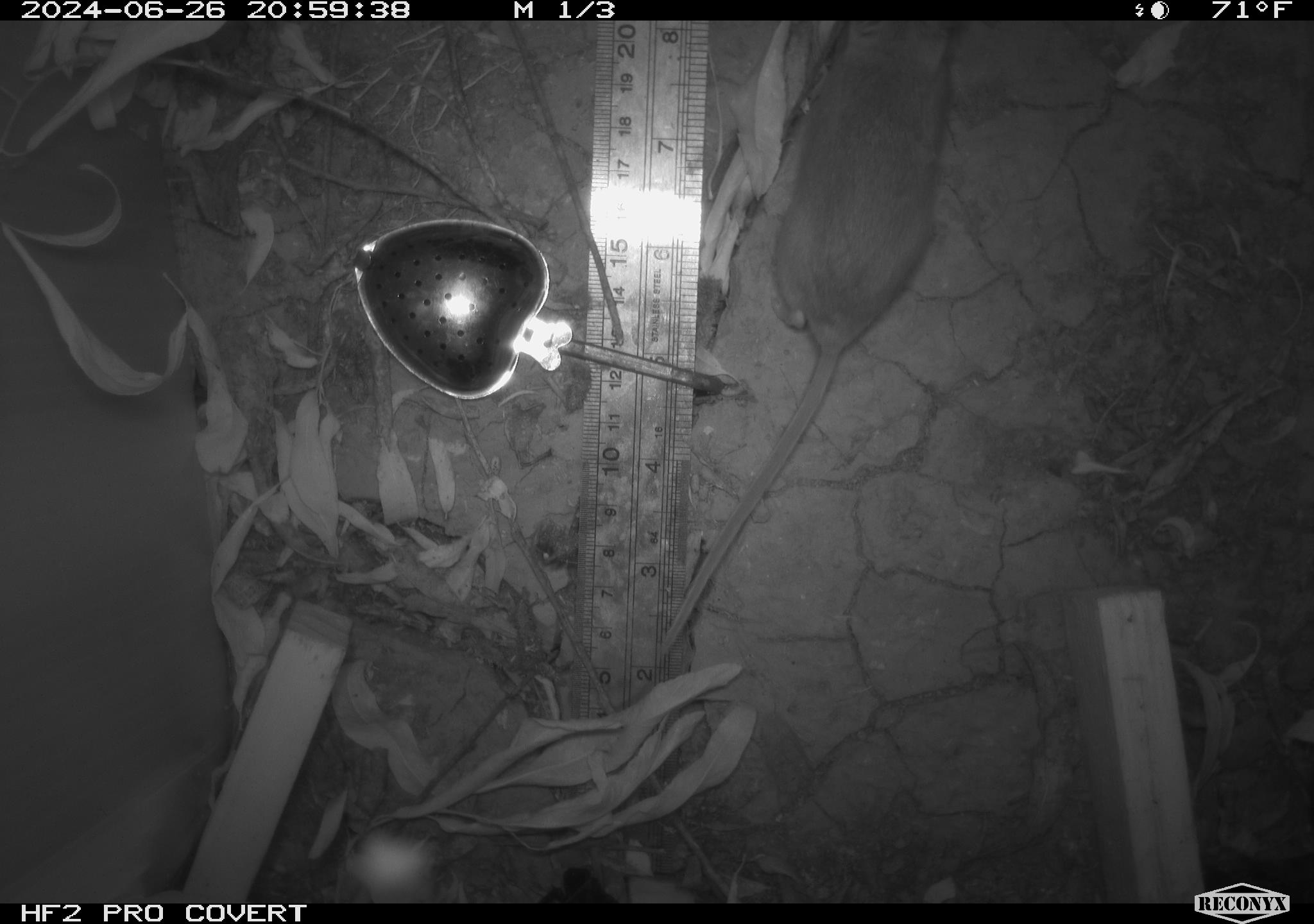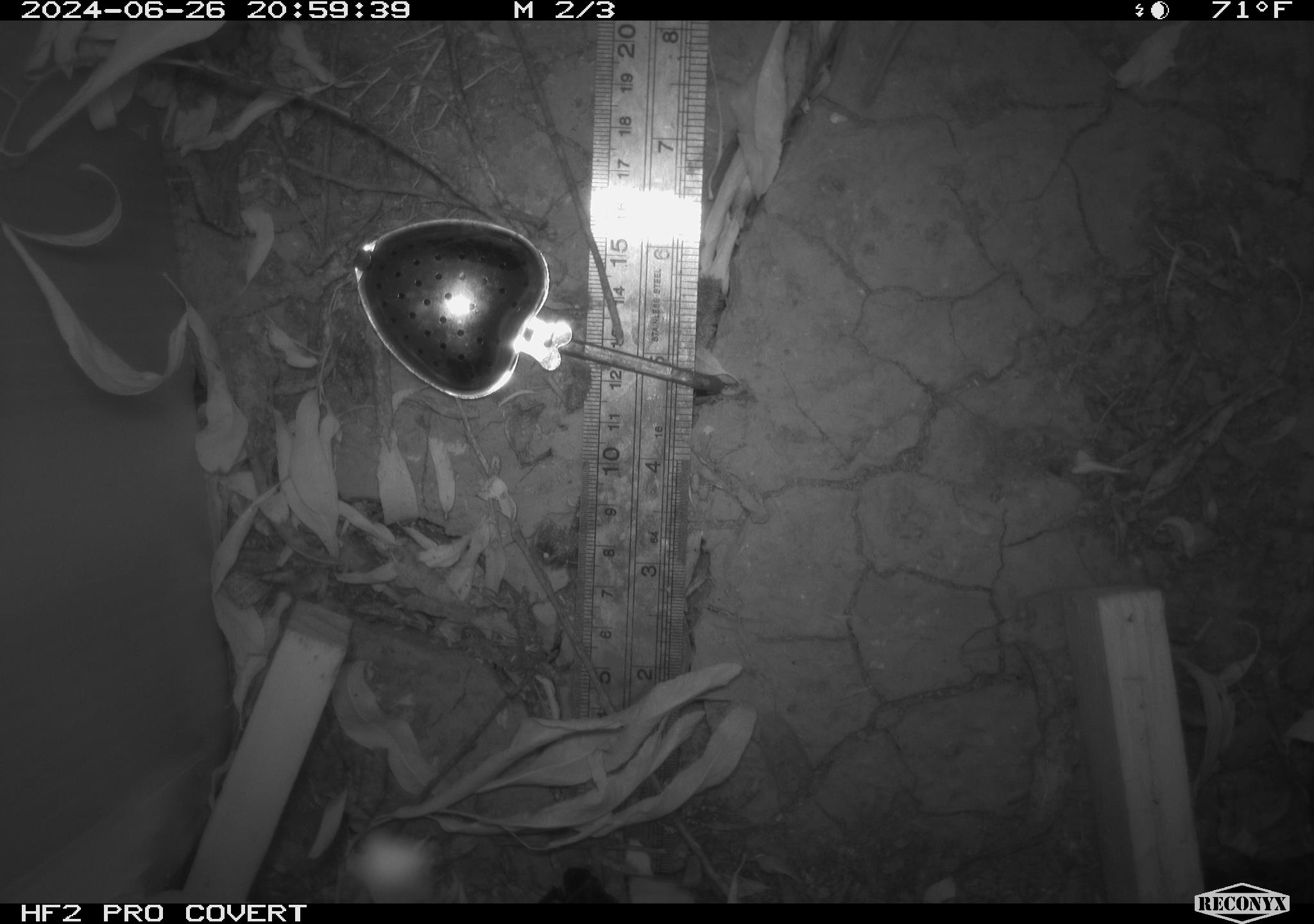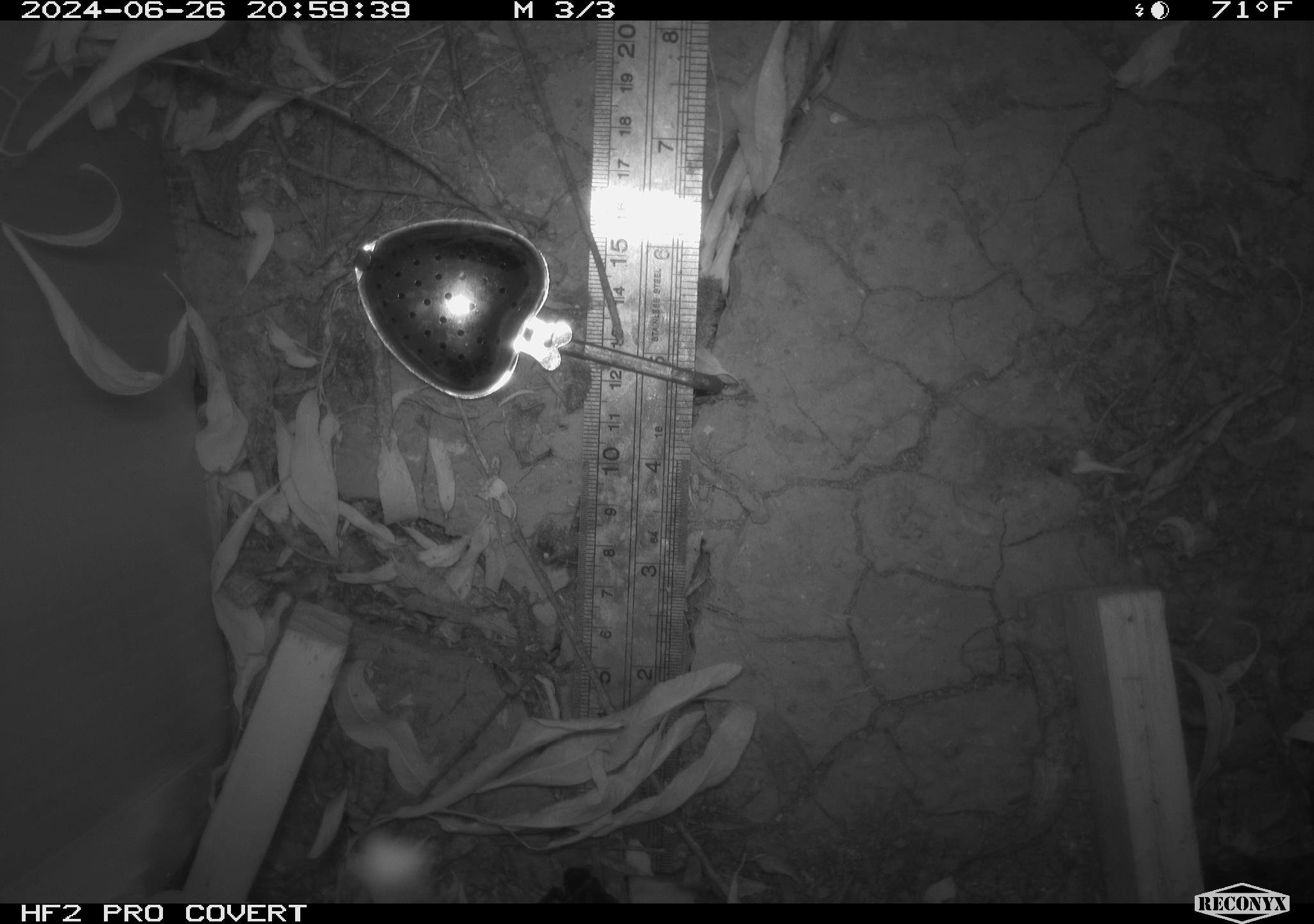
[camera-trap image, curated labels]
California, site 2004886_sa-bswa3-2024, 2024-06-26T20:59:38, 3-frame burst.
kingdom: Animalia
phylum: Chordata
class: Mammalia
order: Rodentia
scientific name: Rodentia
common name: mouse species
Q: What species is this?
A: Mouse species (Rodentia).